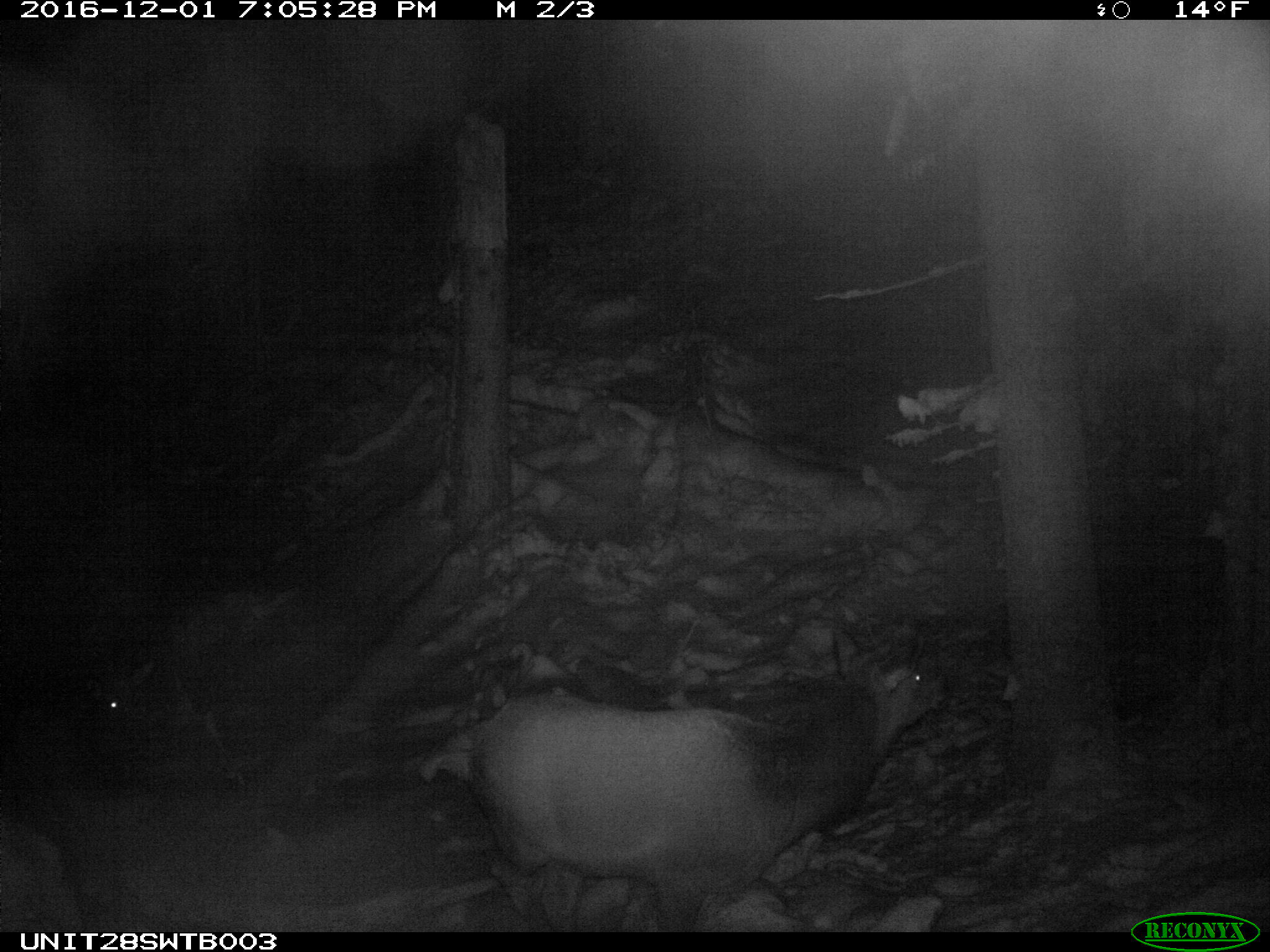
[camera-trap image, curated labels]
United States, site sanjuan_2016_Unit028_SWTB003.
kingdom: Animalia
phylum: Chordata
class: Mammalia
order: Artiodactyla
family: Cervidae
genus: Cervus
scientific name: Cervus elaphus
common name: red deer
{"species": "Cervus elaphus (red deer)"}